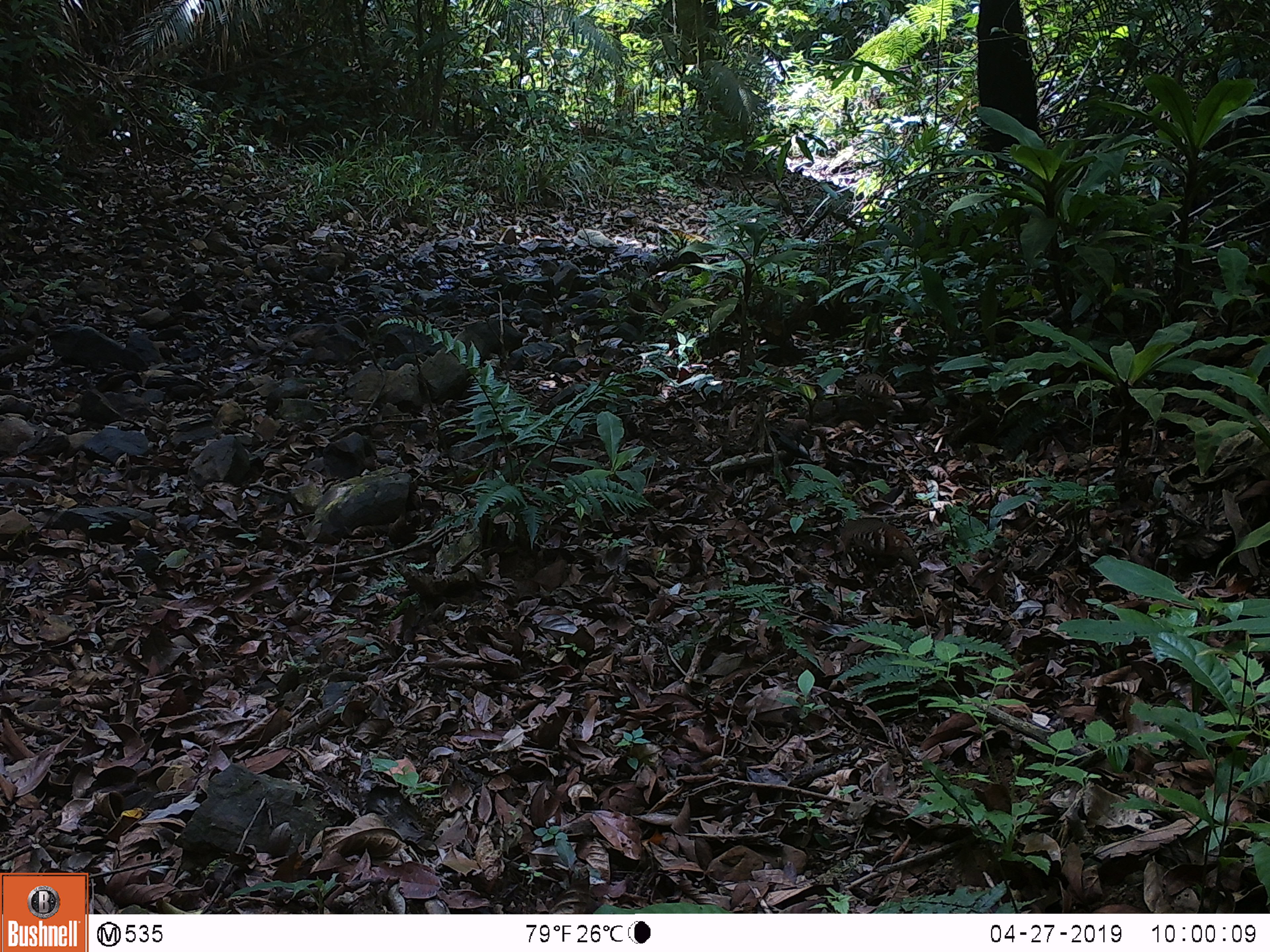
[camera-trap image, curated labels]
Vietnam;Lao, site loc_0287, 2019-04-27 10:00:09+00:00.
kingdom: Animalia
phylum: Chordata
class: Aves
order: Galliformes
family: Phasianidae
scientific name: Phasianidae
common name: partridge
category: unidentified partridge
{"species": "unidentified partridge (partridge) (Phasianidae)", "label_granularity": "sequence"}